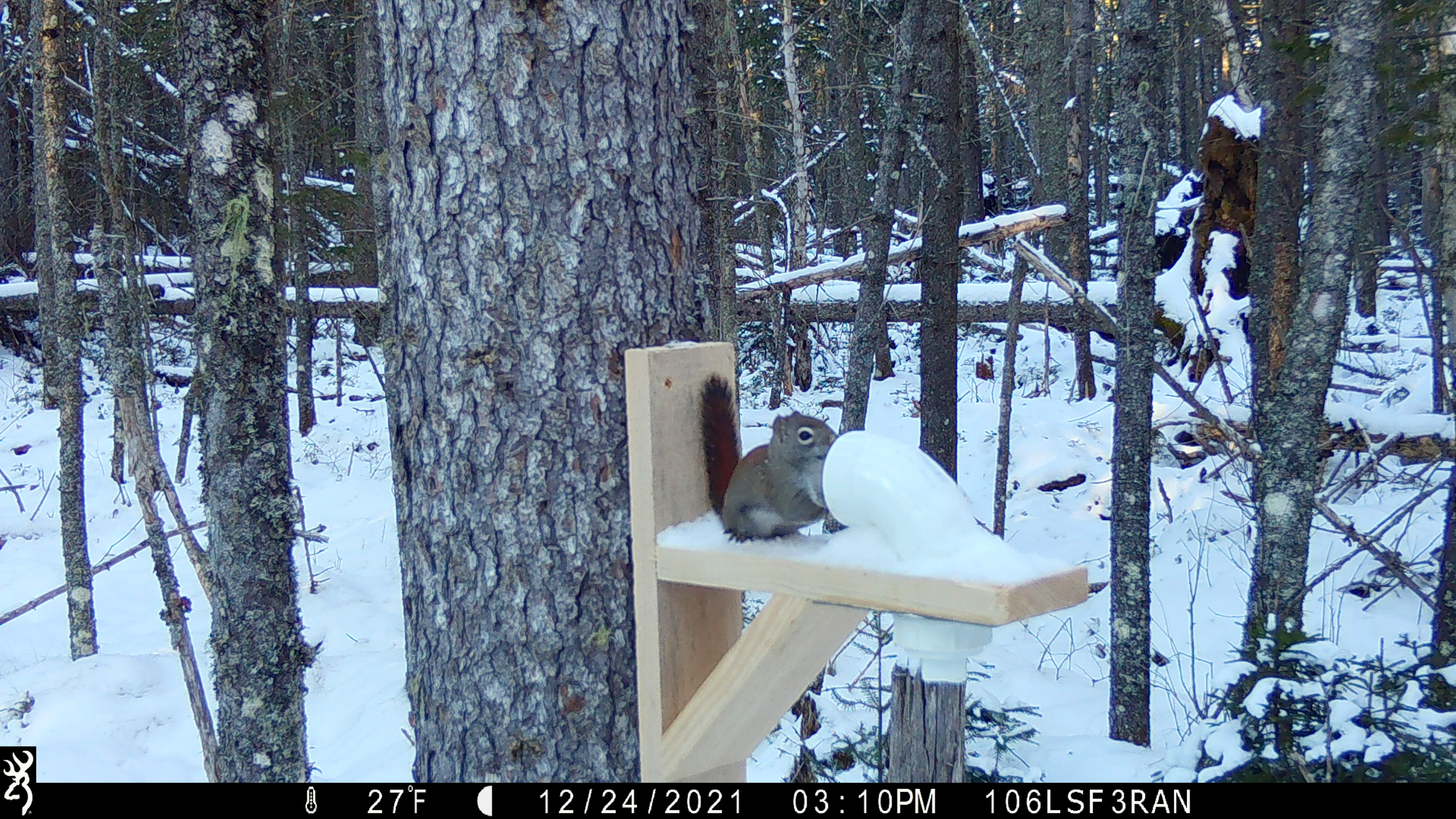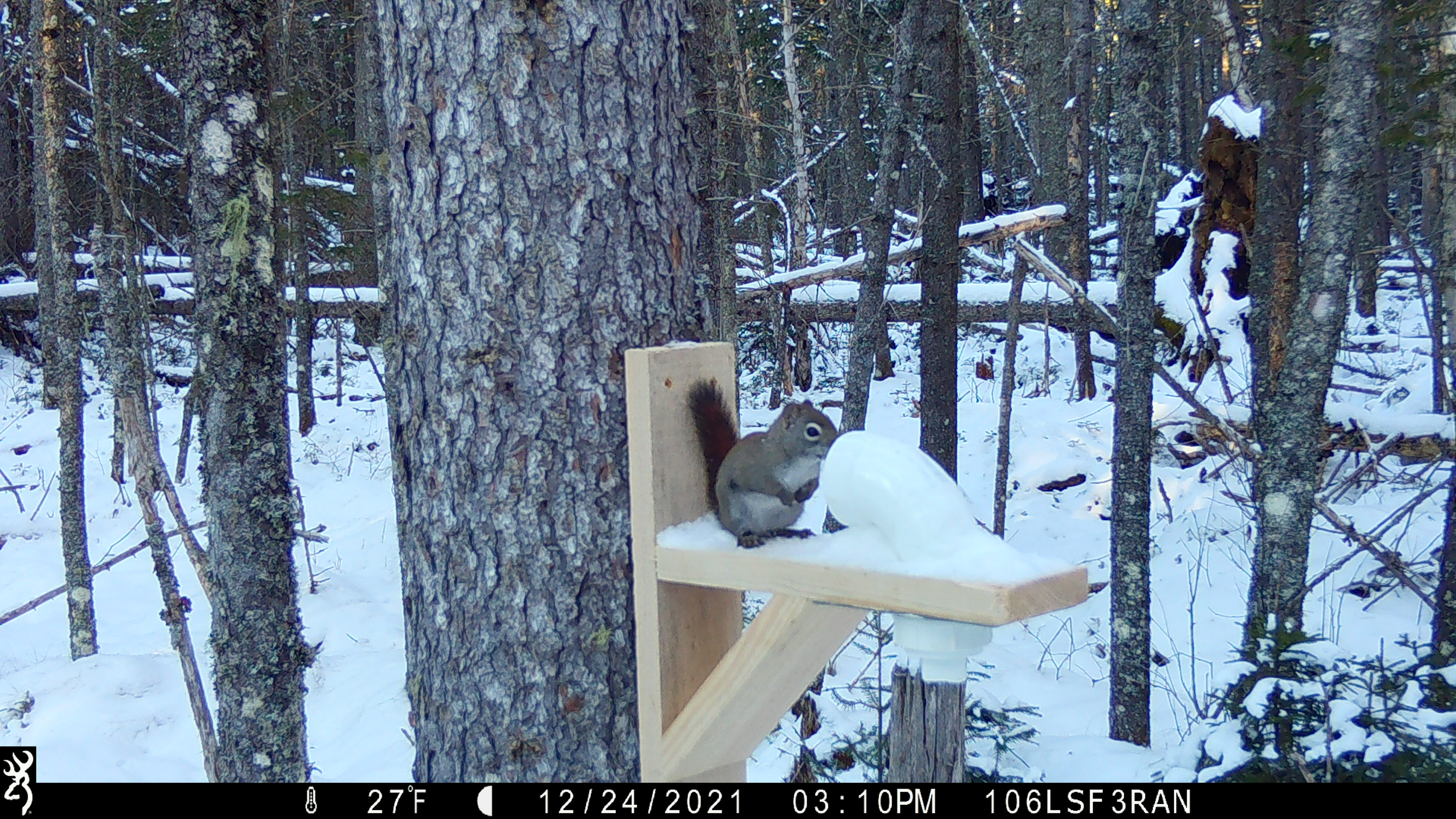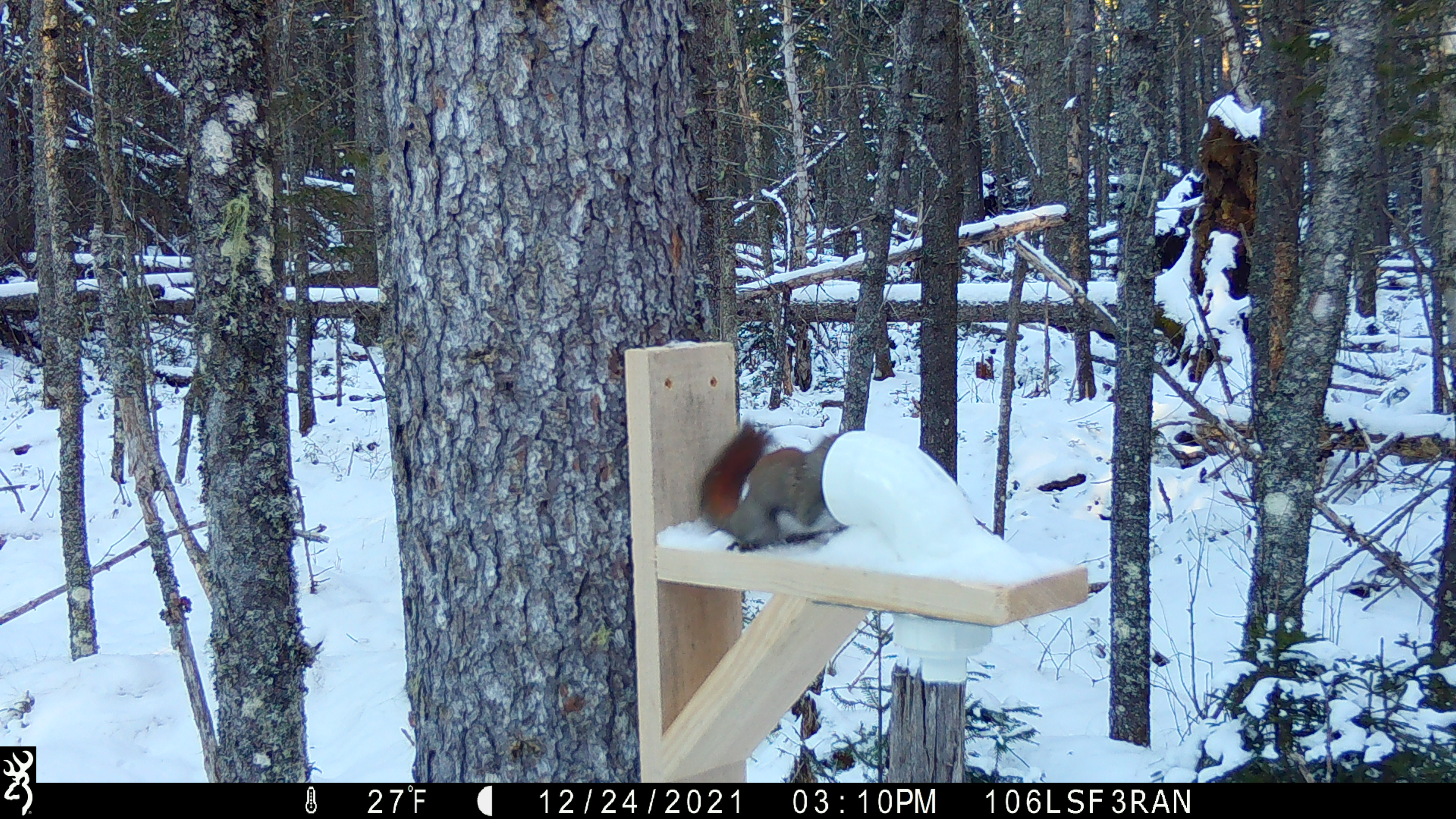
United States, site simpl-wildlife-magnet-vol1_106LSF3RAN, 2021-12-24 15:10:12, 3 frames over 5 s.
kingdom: Animalia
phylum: Chordata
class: Mammalia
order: Rodentia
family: Sciuridae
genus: Tamiasciurus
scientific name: Tamiasciurus hudsonicus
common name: red squirrel